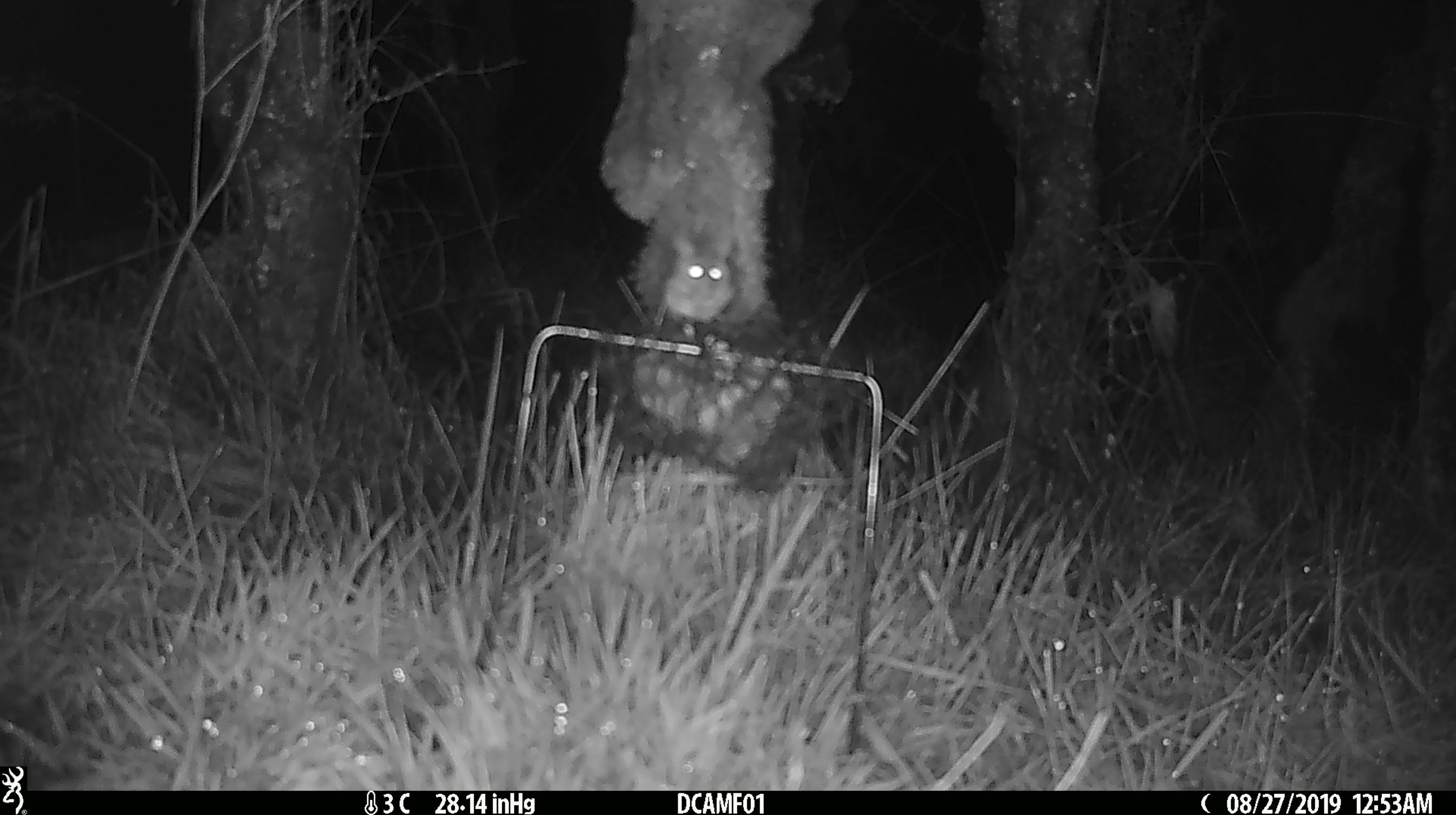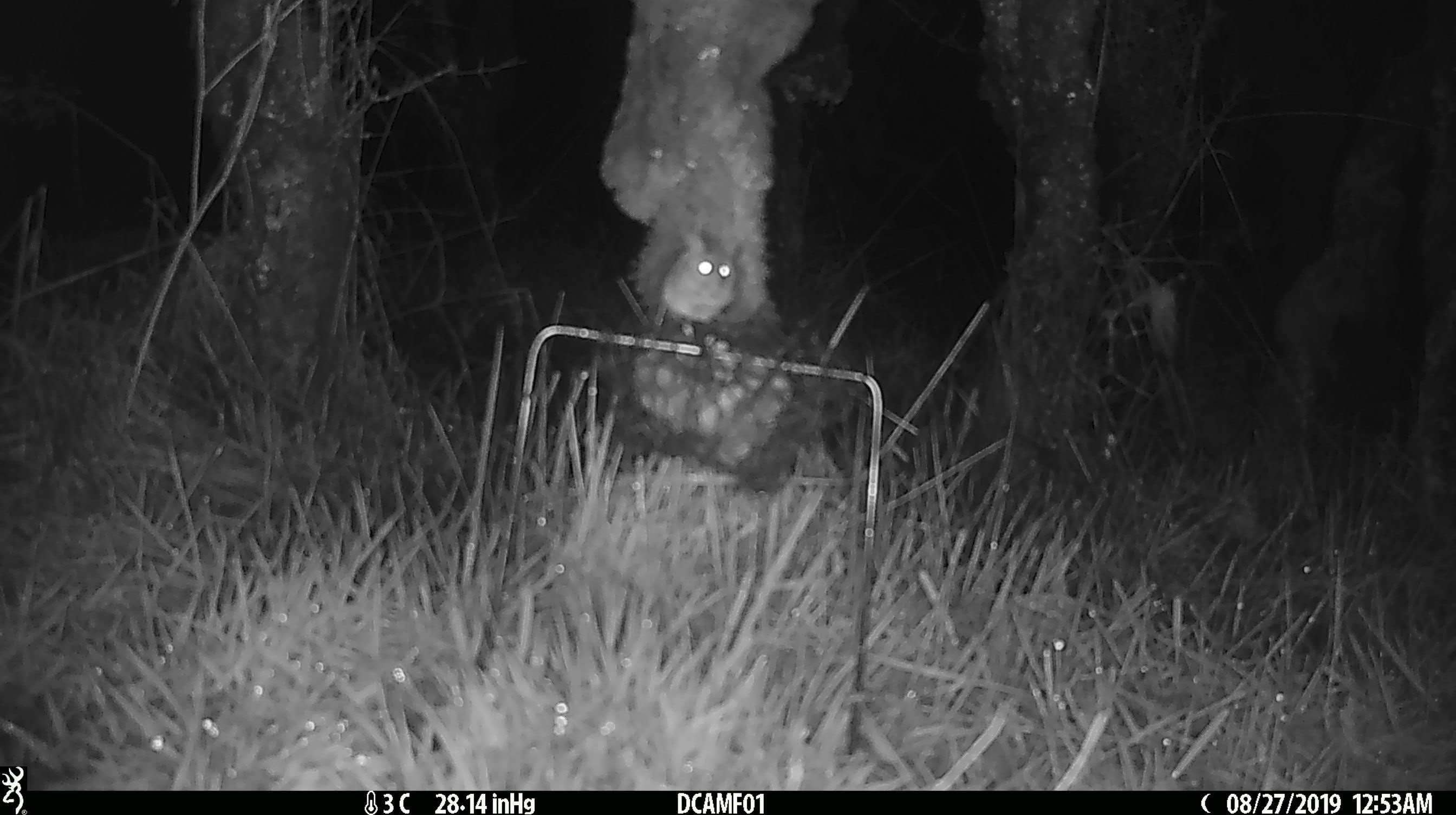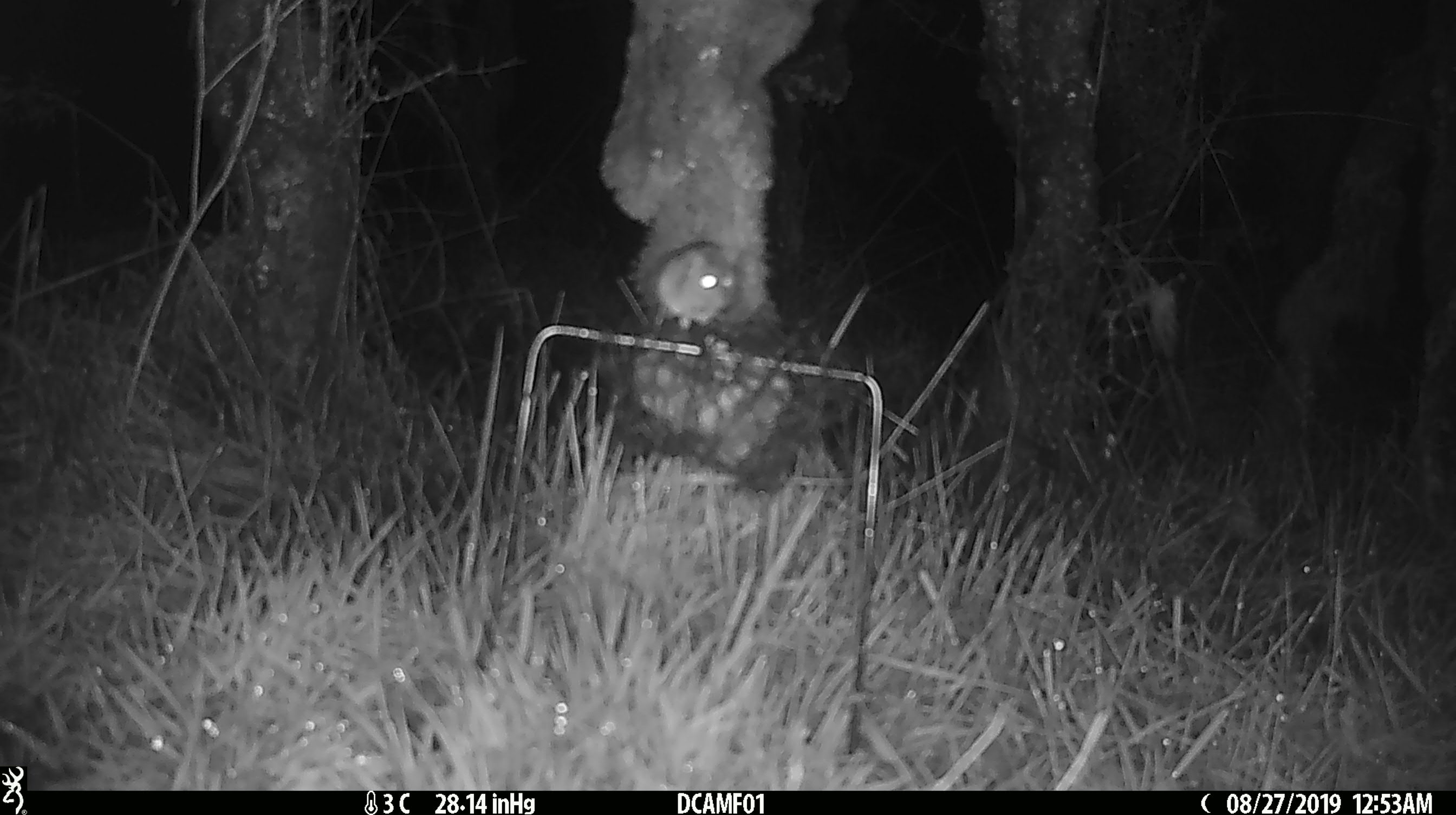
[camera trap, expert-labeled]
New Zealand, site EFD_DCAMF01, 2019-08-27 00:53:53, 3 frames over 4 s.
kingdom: Animalia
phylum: Chordata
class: Mammalia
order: Rodentia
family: Muridae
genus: Mus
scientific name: Mus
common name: mouse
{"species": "mouse (Mus)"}